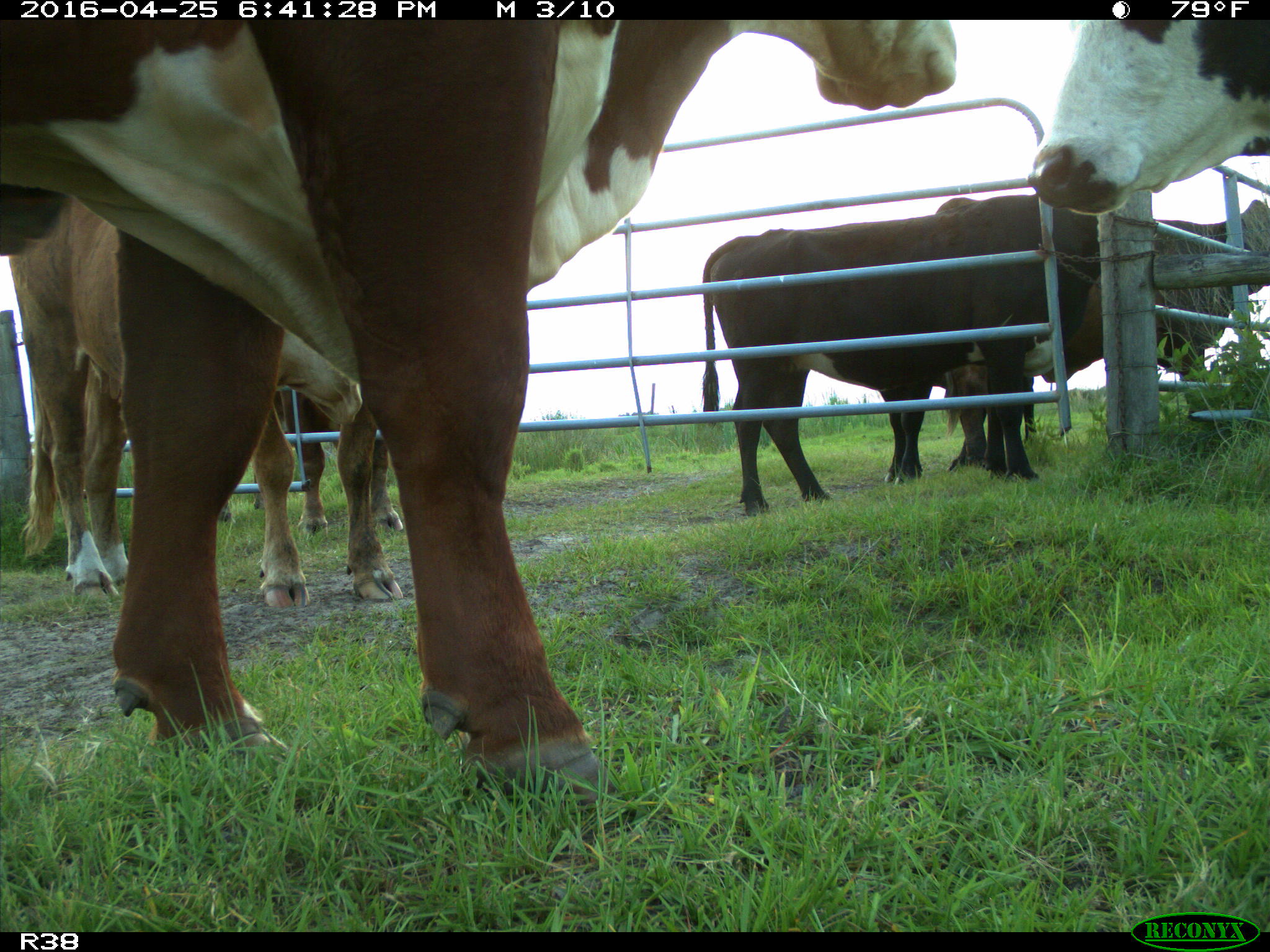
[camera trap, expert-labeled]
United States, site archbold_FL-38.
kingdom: Animalia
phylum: Chordata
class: Mammalia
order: Artiodactyla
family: Bovidae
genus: Bos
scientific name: Bos taurus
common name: domestic cow